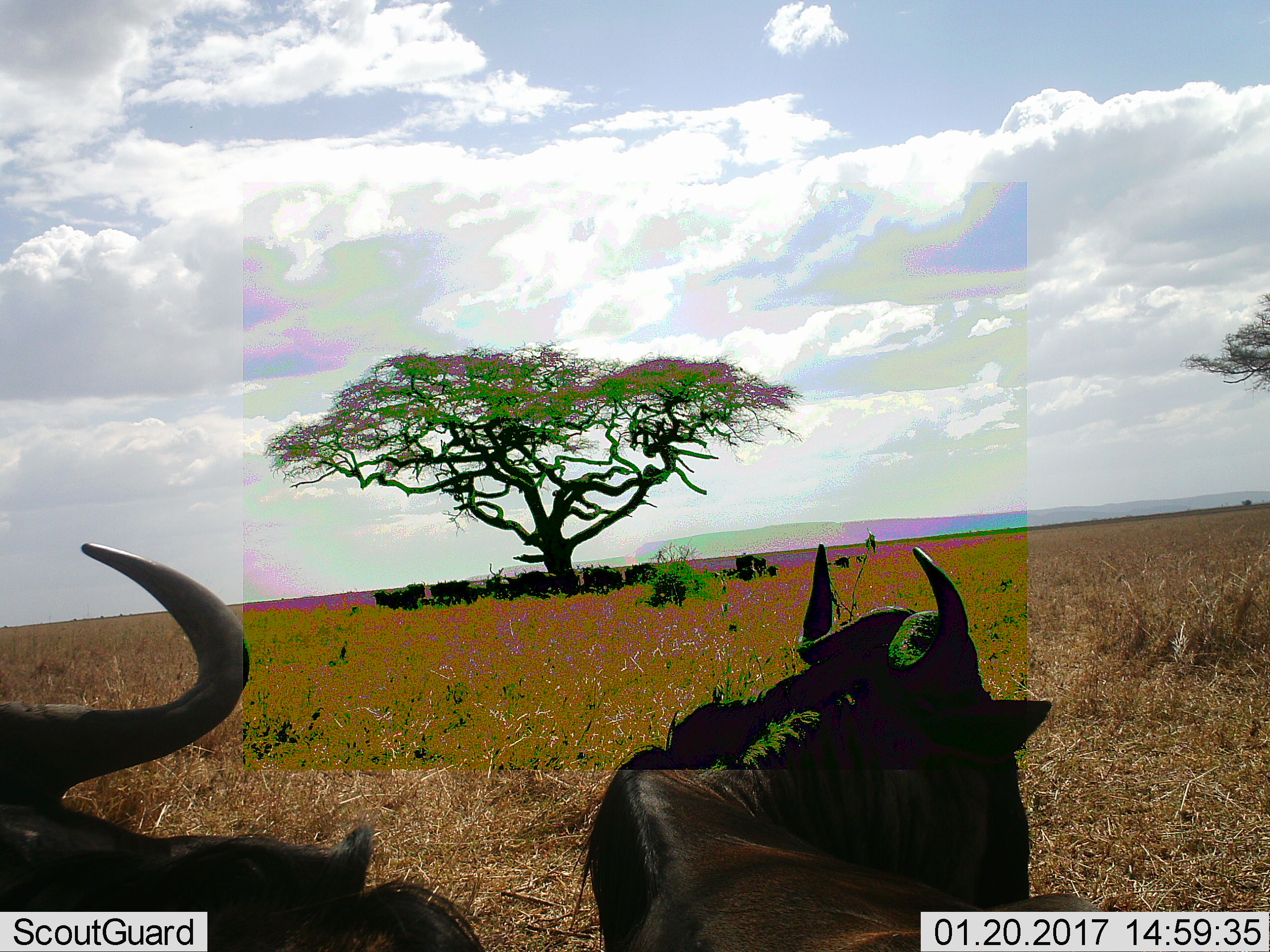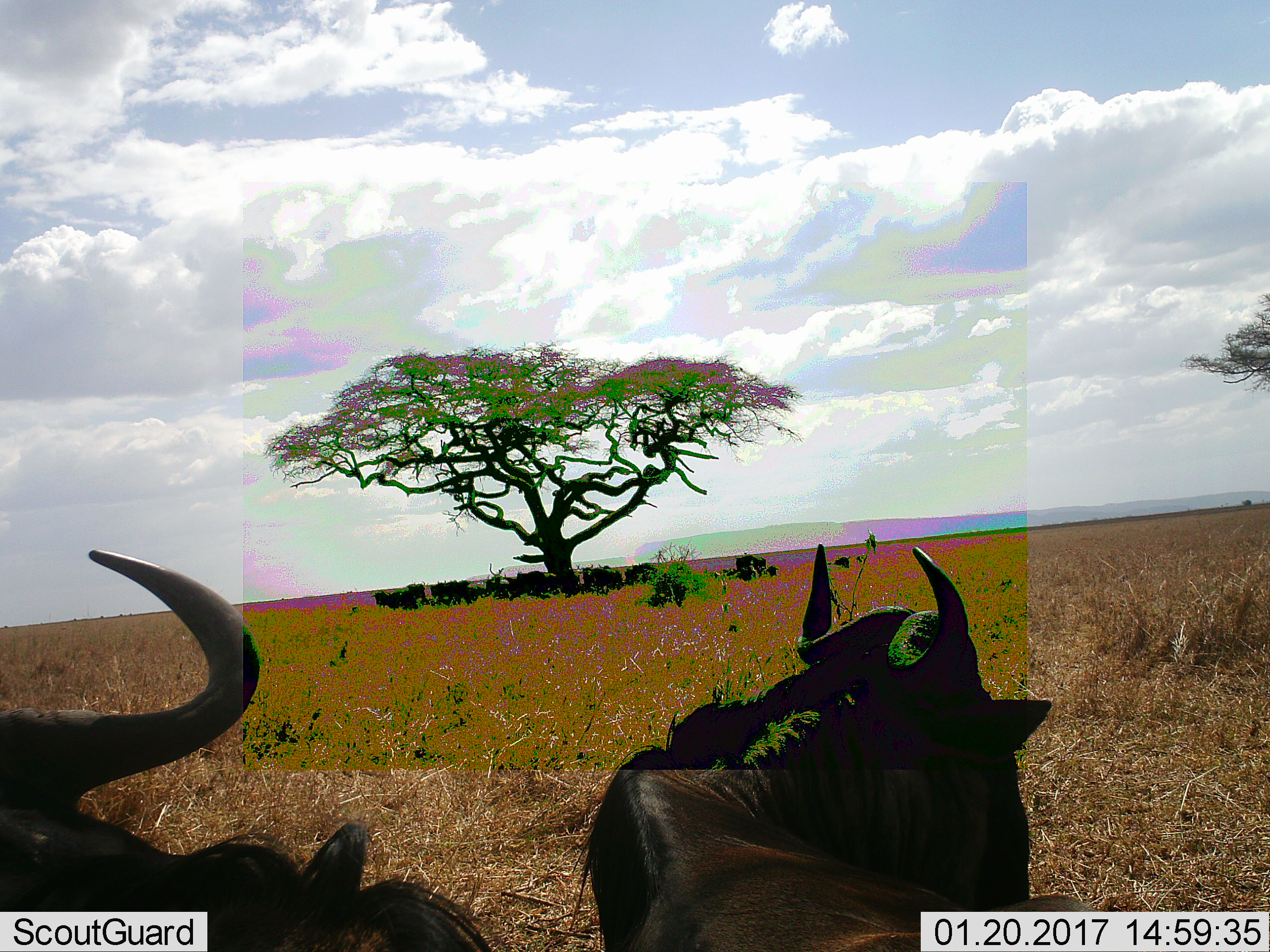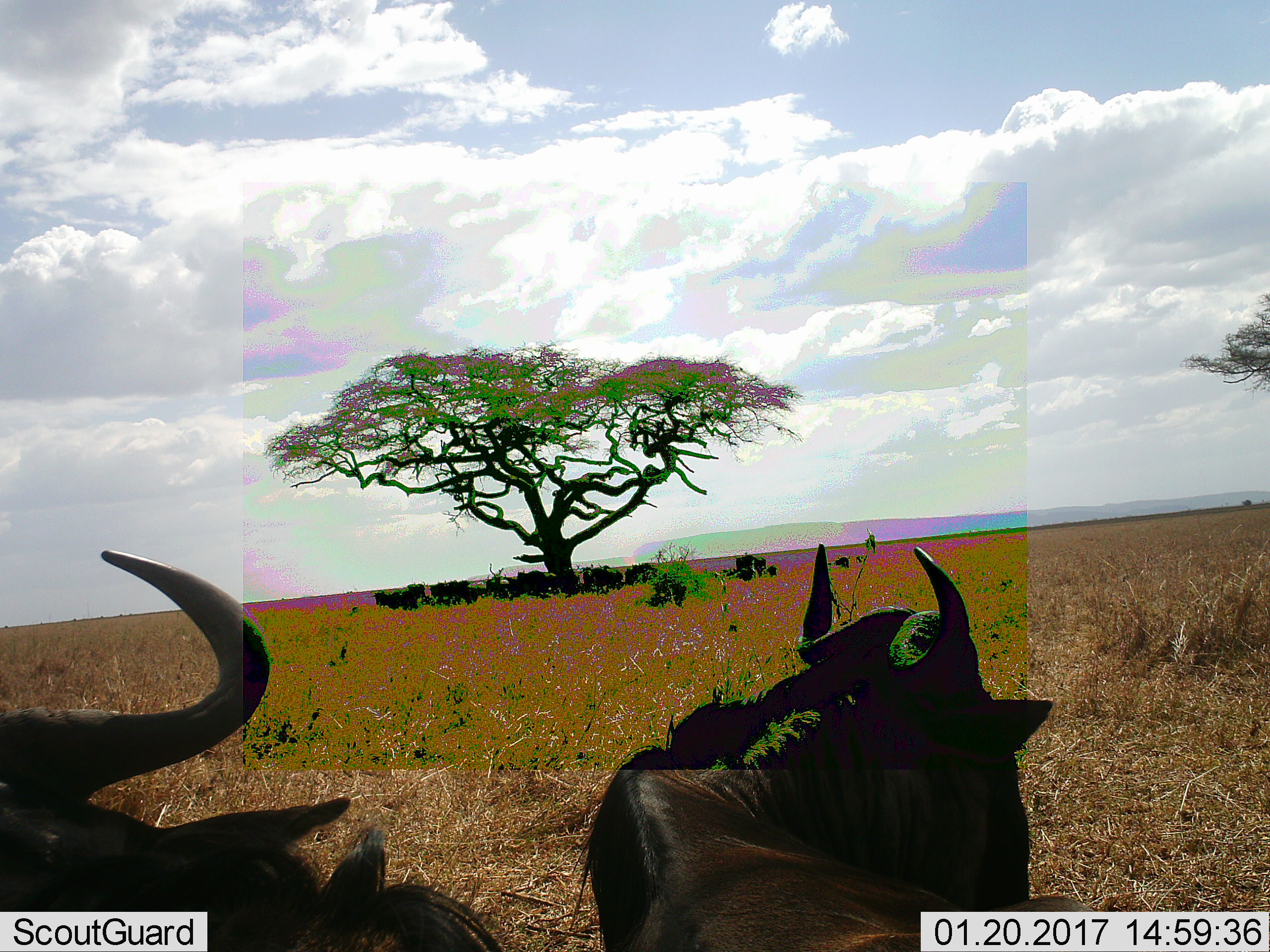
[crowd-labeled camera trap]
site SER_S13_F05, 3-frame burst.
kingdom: Animalia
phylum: Chordata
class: Mammalia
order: Artiodactyla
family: Bovidae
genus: Connochaetes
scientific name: Connochaetes taurinus taurinus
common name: blue wildebeest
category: wildebeestblue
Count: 8.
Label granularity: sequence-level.